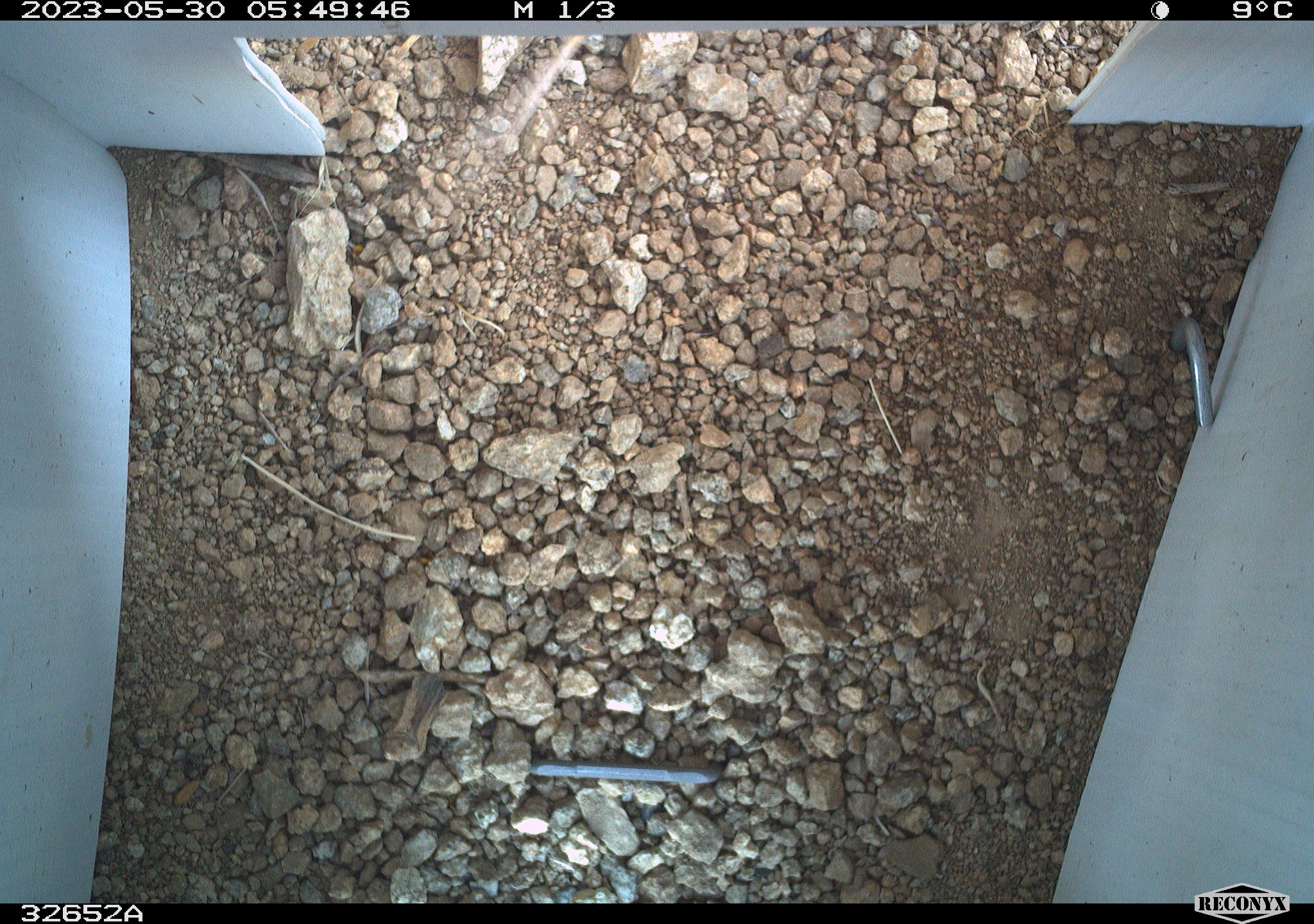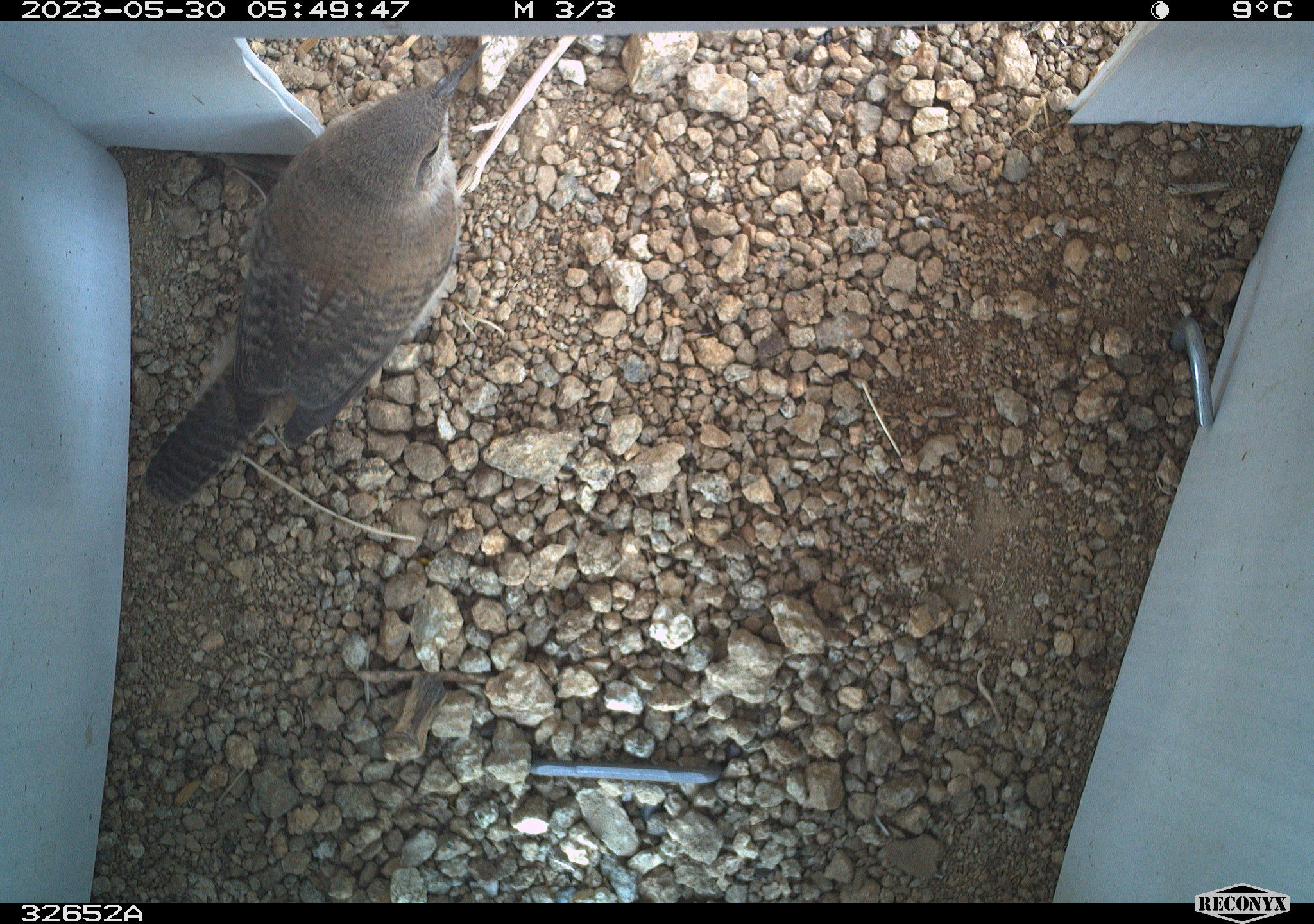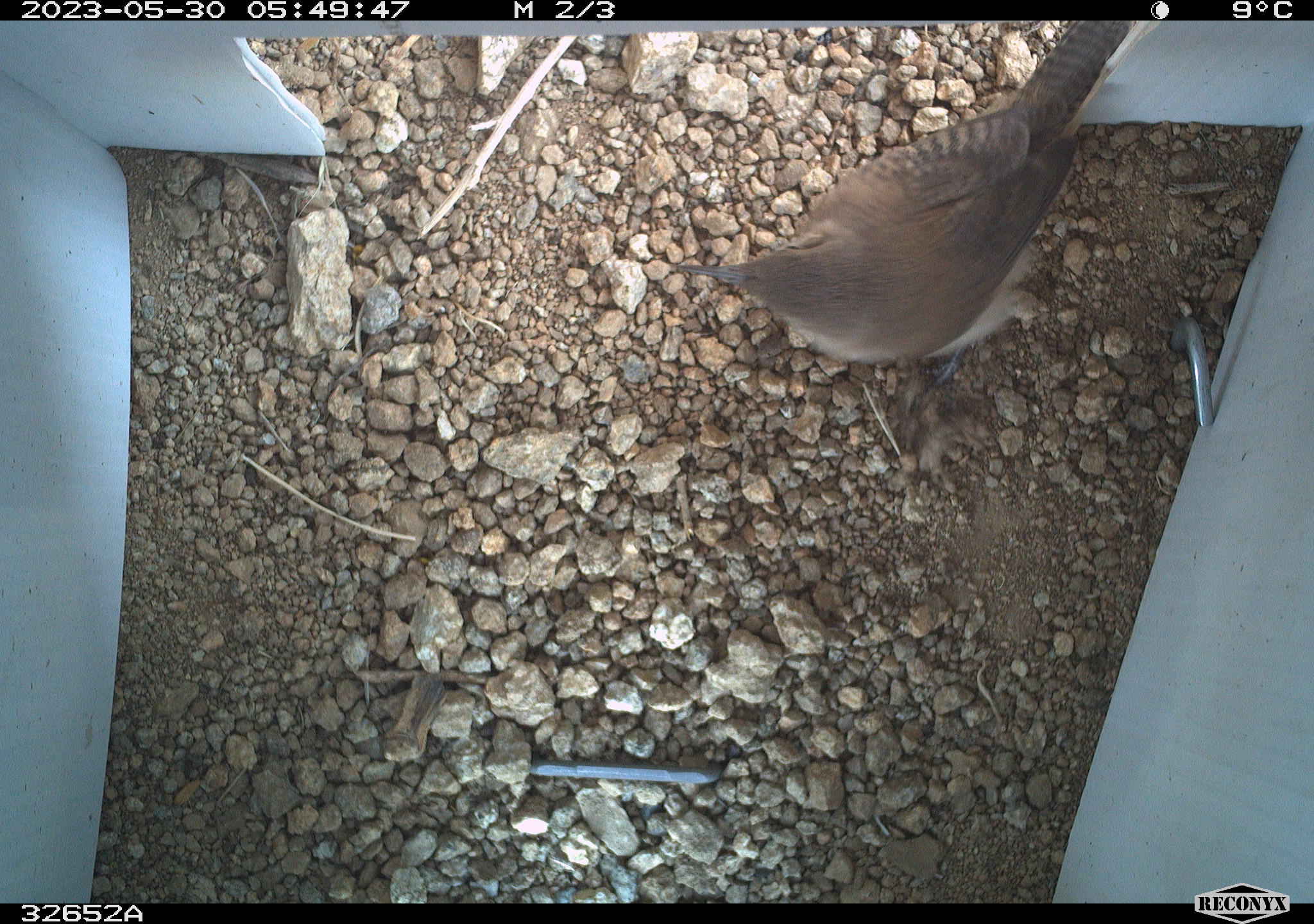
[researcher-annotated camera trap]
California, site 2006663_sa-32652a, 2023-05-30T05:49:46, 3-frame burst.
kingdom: Animalia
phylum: Chordata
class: Aves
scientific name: Aves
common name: bird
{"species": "bird (Aves)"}